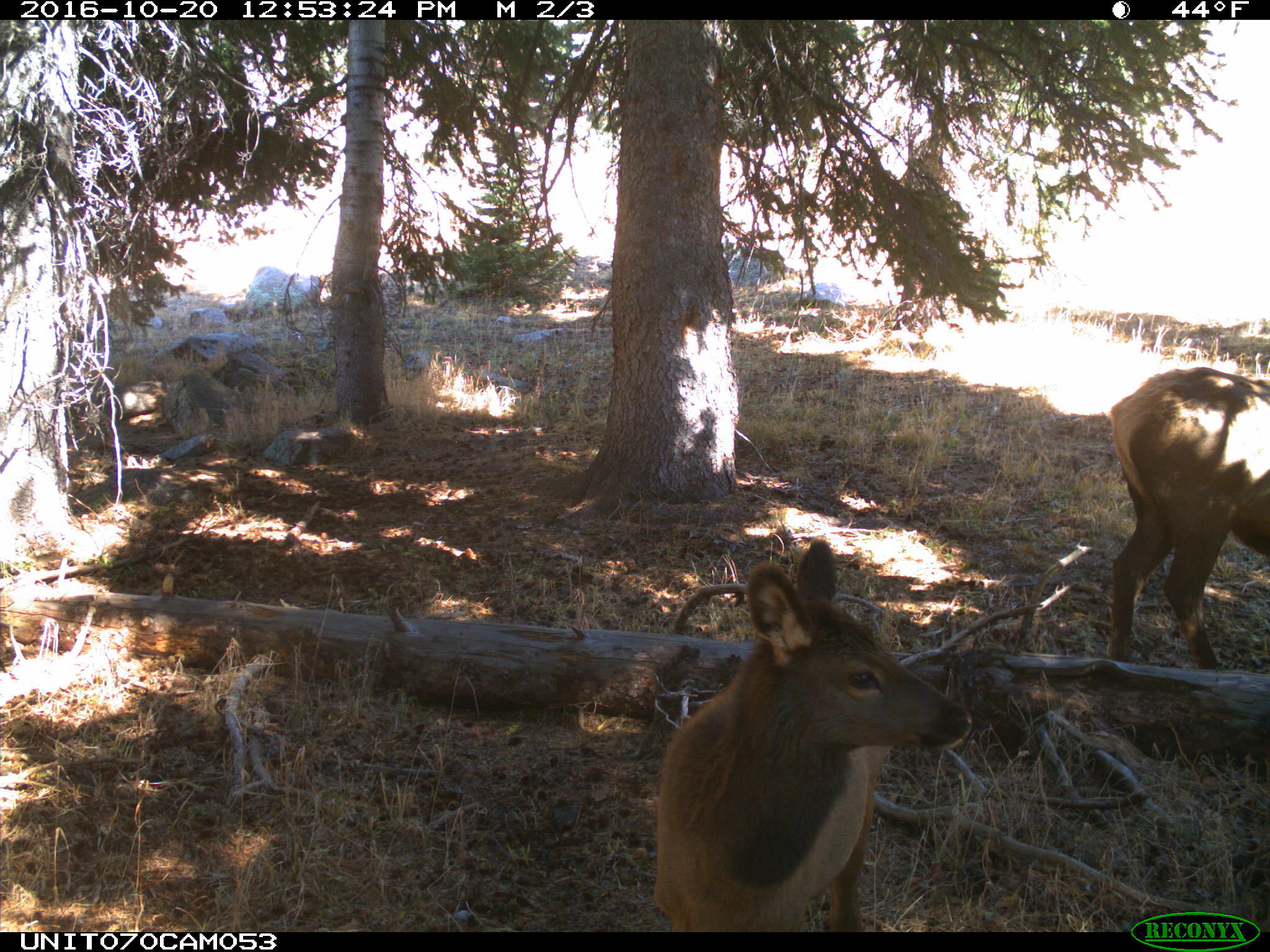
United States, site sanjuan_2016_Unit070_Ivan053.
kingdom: Animalia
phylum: Chordata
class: Mammalia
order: Artiodactyla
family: Cervidae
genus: Cervus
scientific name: Cervus elaphus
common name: red deer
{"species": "Cervus elaphus (red deer)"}